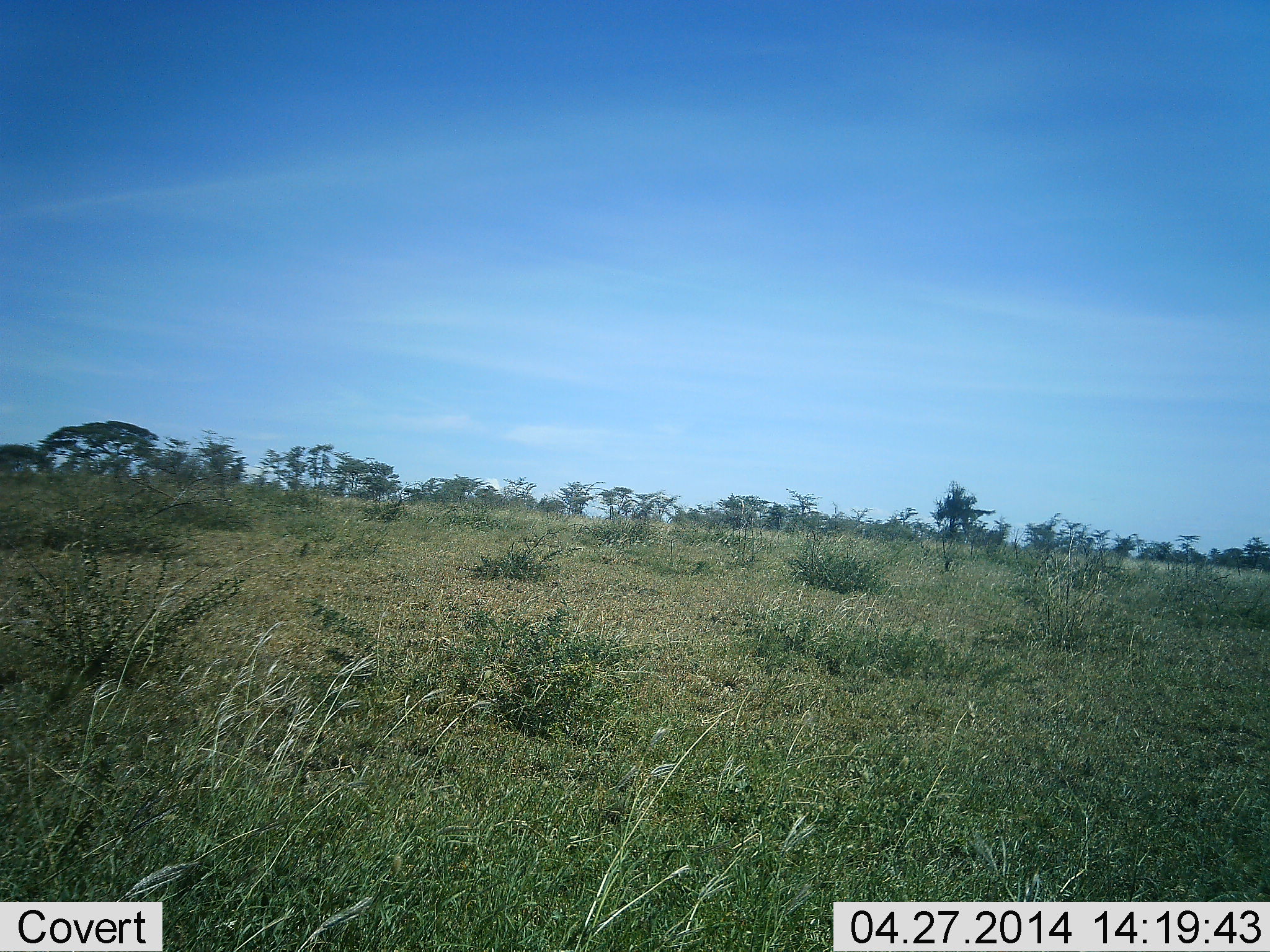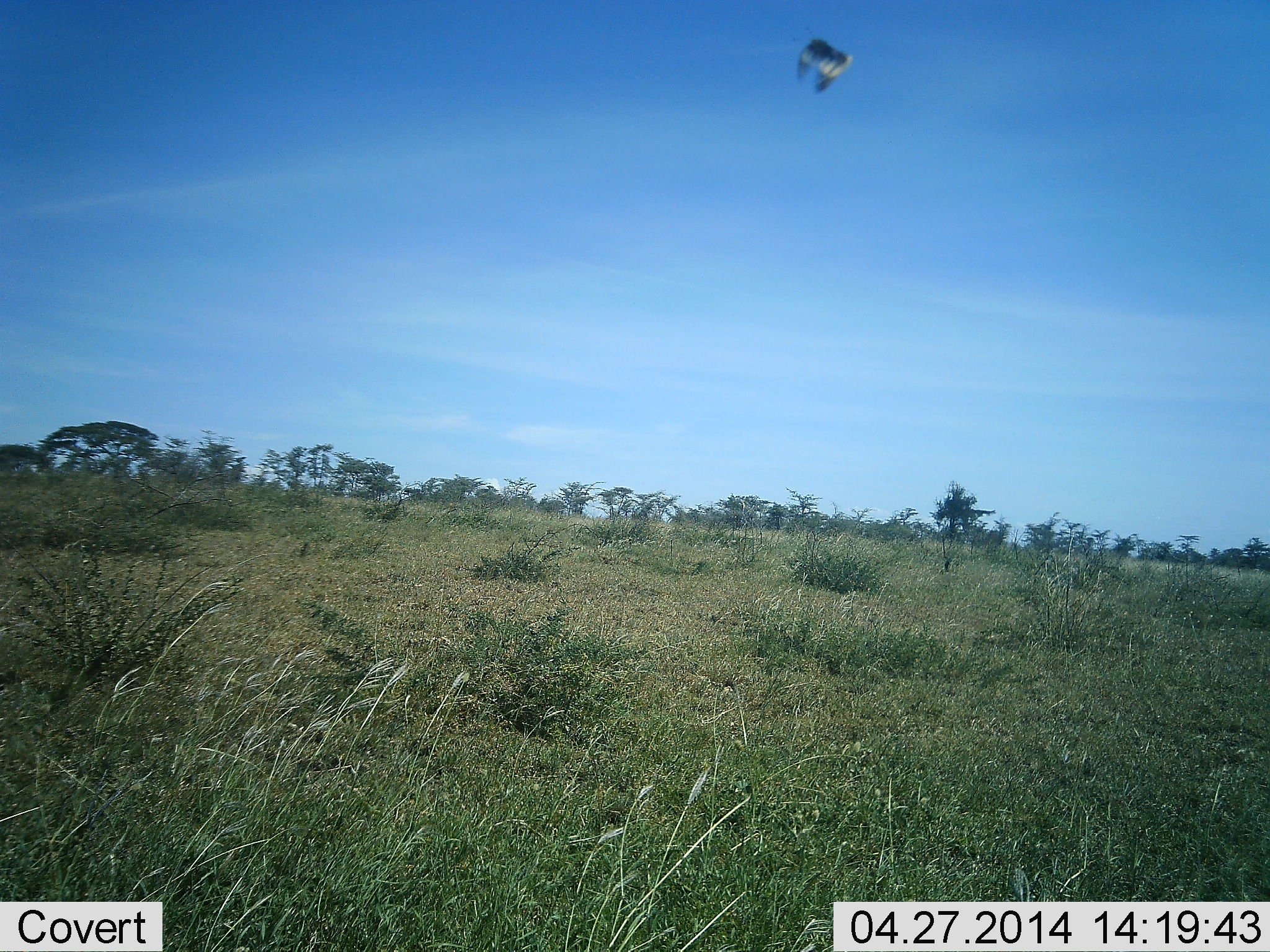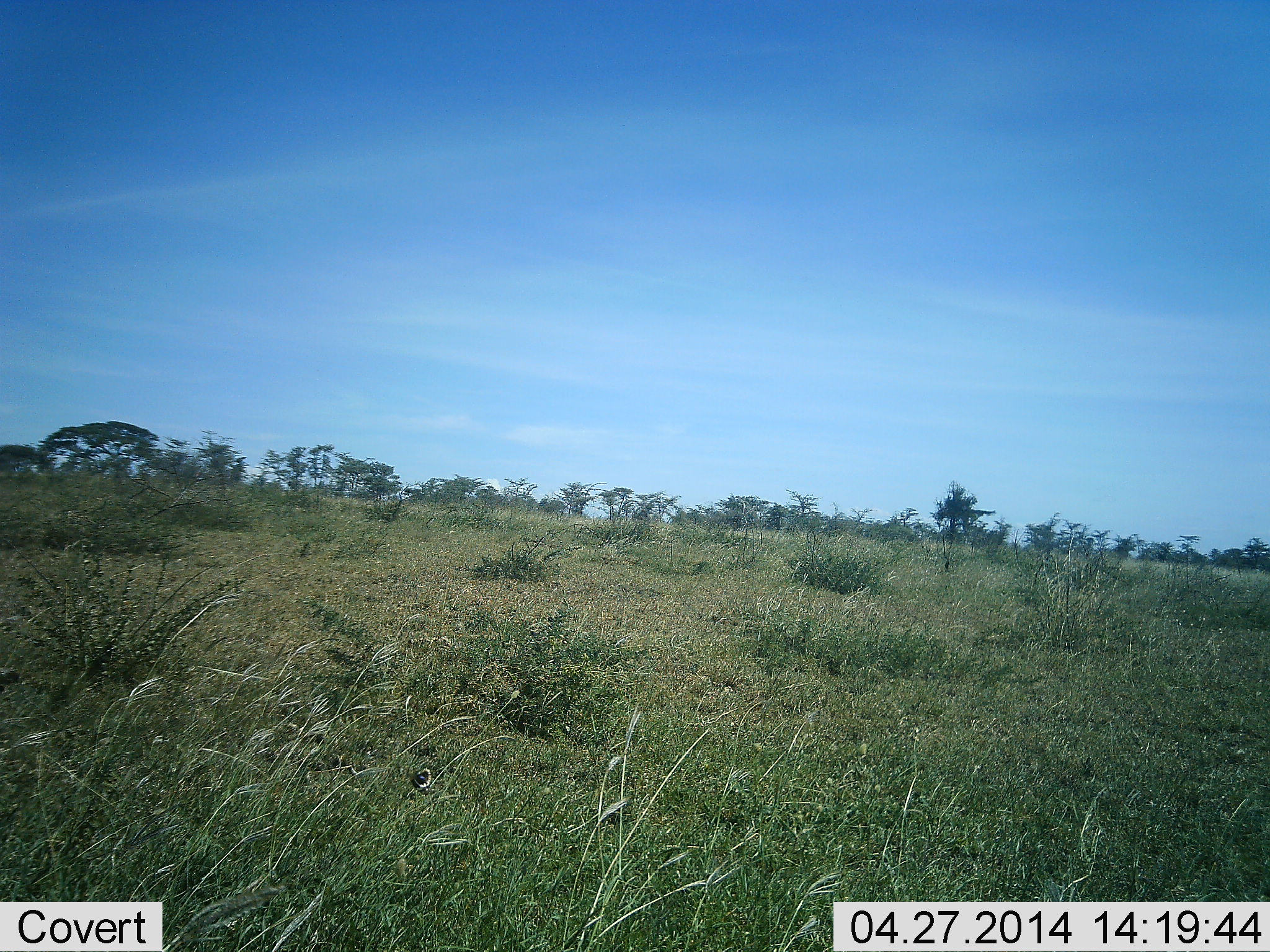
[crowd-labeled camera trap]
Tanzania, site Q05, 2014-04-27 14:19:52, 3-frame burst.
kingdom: Animalia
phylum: Chordata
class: Aves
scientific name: Aves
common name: bird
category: otherbird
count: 1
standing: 0%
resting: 0%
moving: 100%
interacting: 0%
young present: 0%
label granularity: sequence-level